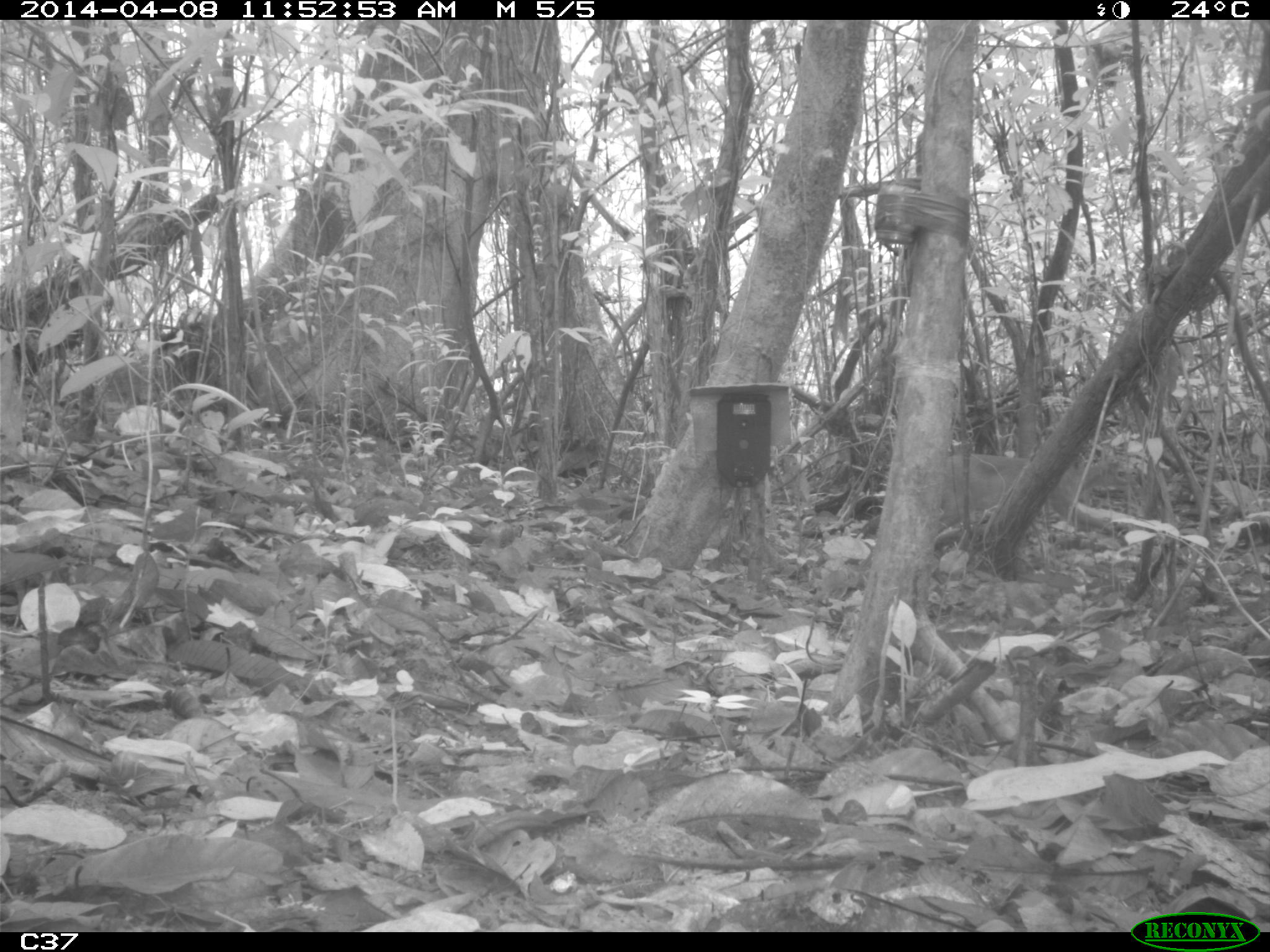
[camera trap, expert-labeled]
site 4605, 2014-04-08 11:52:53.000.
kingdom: Animalia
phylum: Chordata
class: Mammalia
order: Artiodactyla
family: Cervidae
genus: Mazama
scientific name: Mazama gouazoubira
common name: gray brocket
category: mazama gouazaoubira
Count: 1.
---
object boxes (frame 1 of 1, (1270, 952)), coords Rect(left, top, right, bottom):
mazama gouazaoubira: Rect(939, 450, 1129, 547)